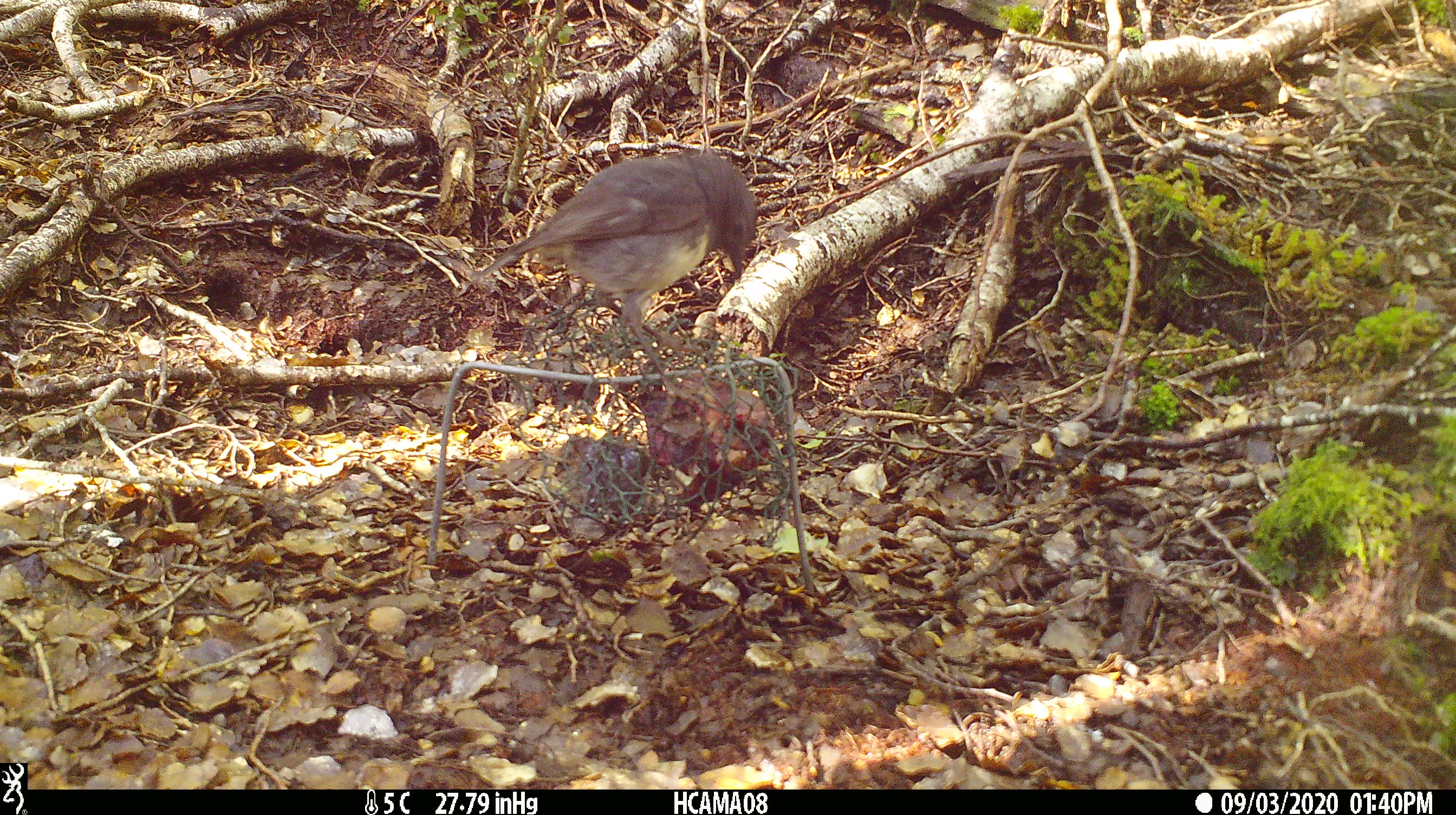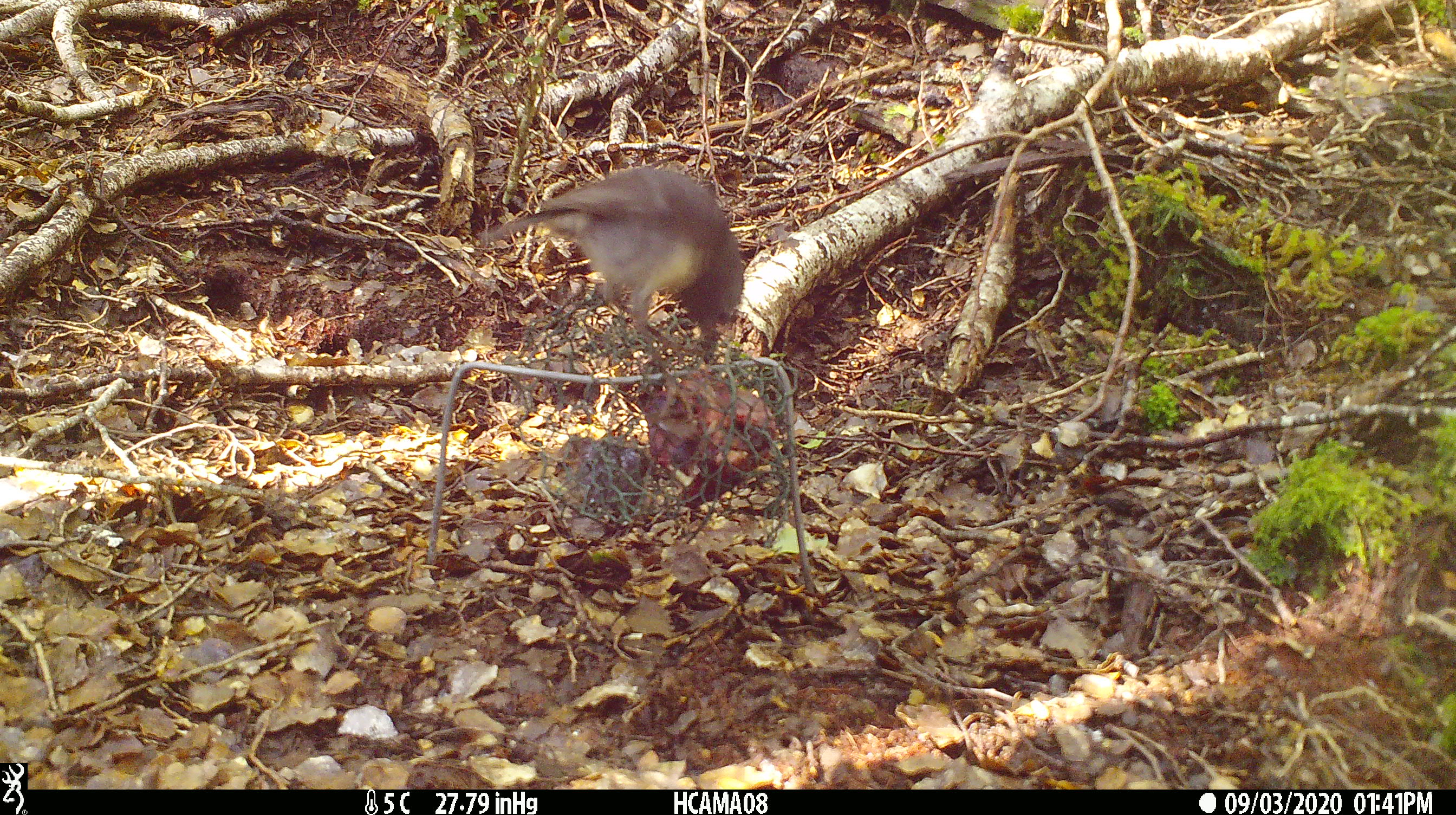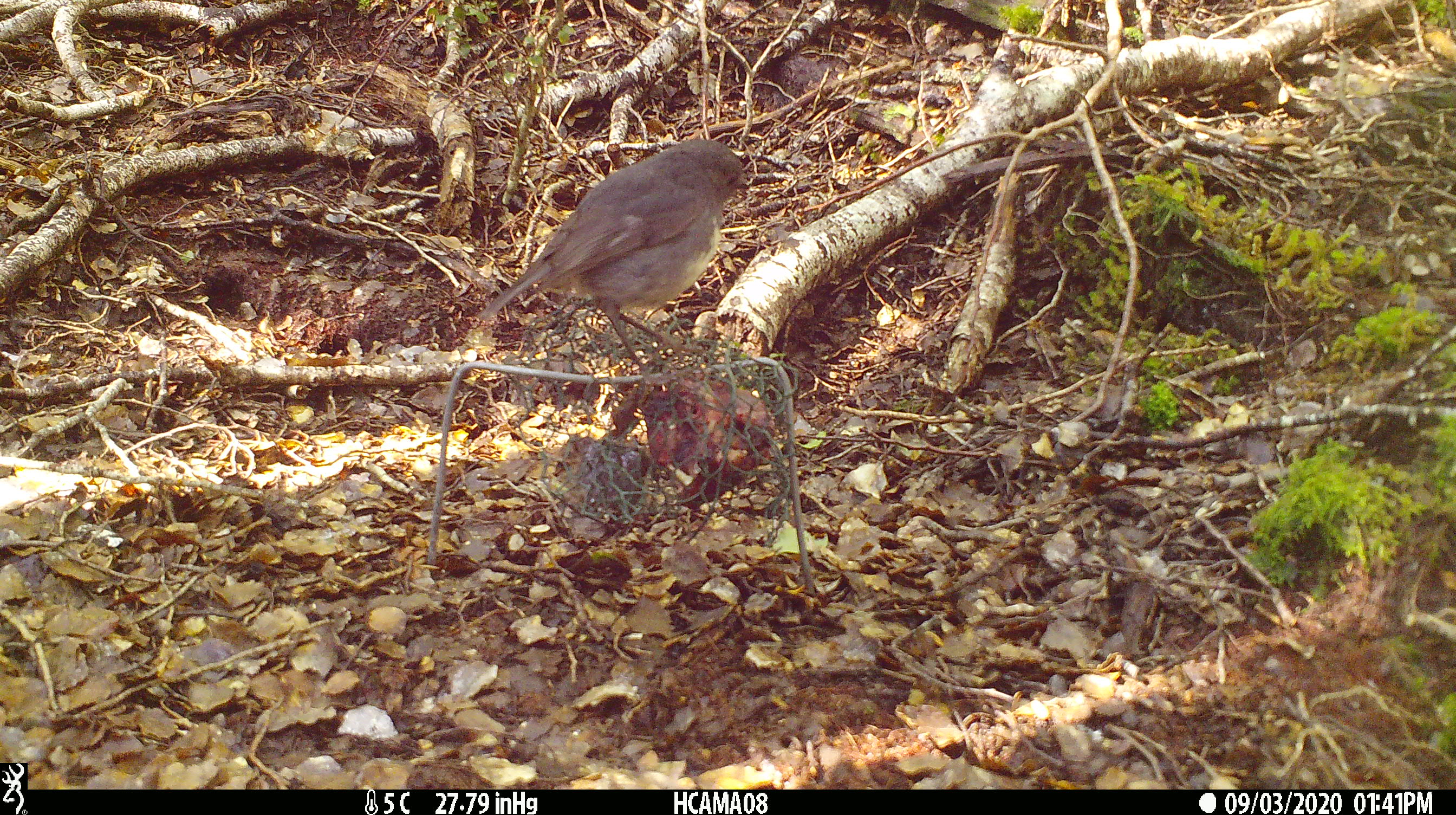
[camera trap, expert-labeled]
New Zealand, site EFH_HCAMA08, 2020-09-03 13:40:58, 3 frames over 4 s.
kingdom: Animalia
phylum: Chordata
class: Aves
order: Passeriformes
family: Petroicidae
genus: Petroica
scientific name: Petroica australis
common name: new zealand robin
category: robin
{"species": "robin (new zealand robin) (Petroica australis)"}